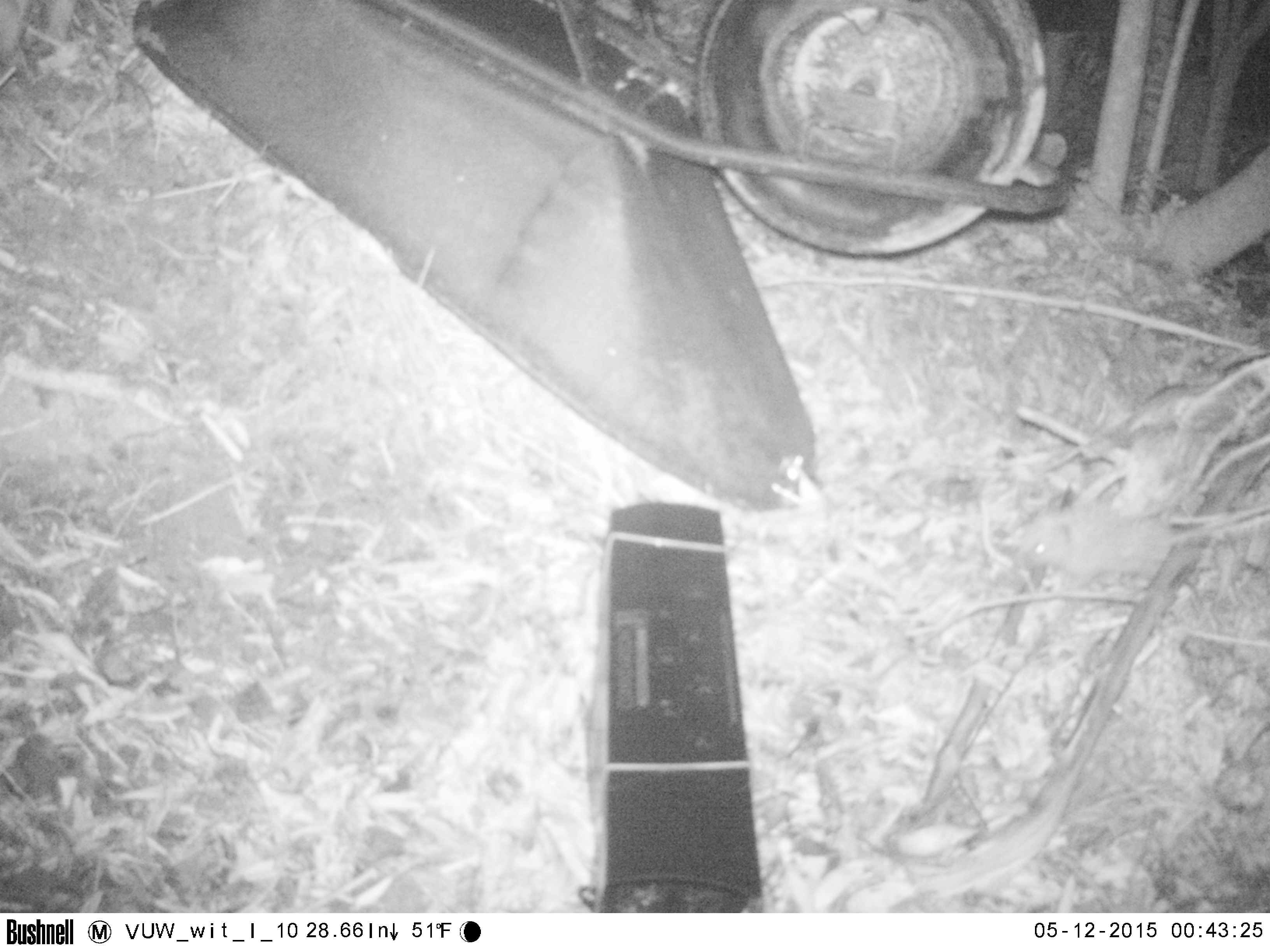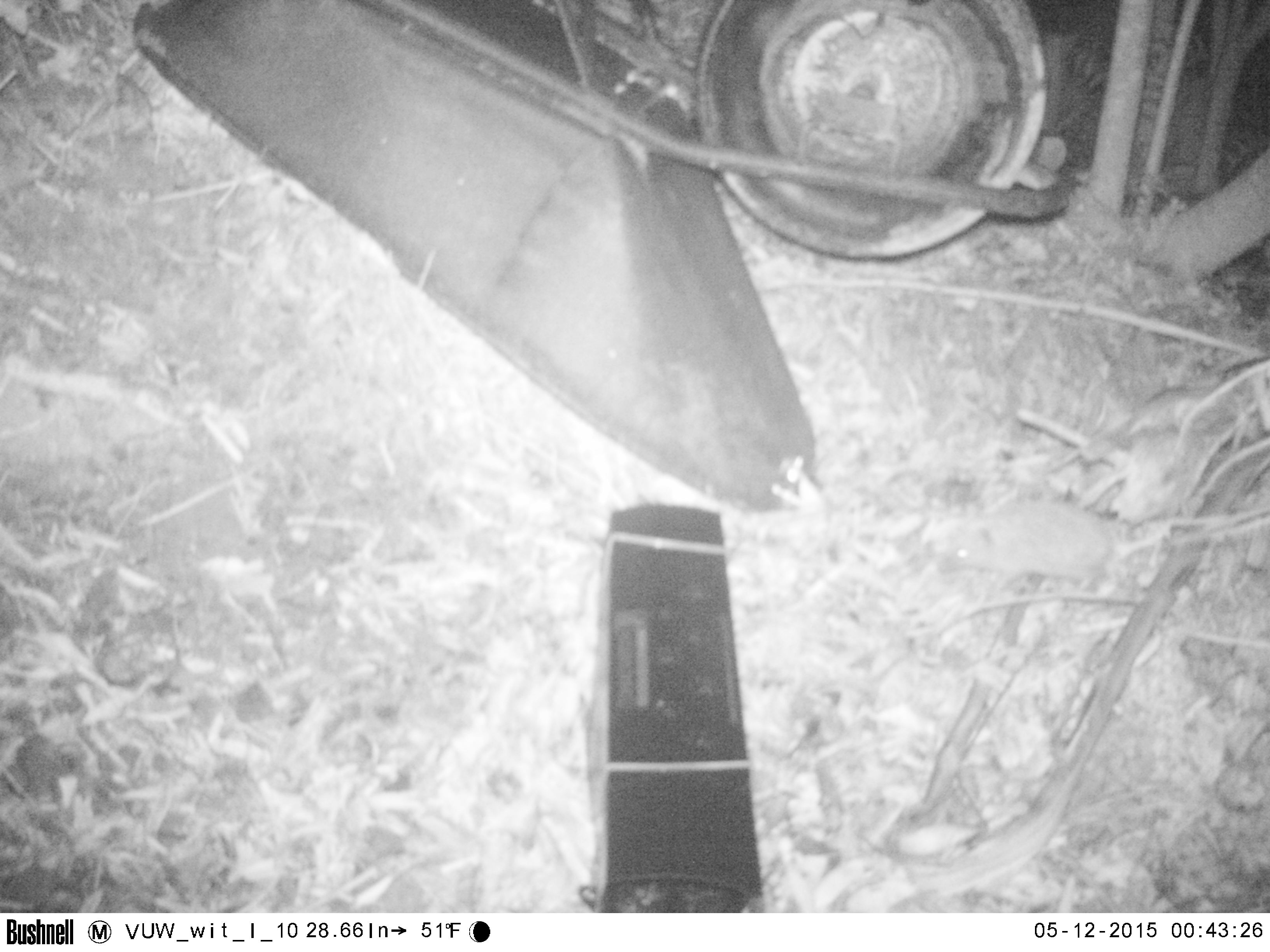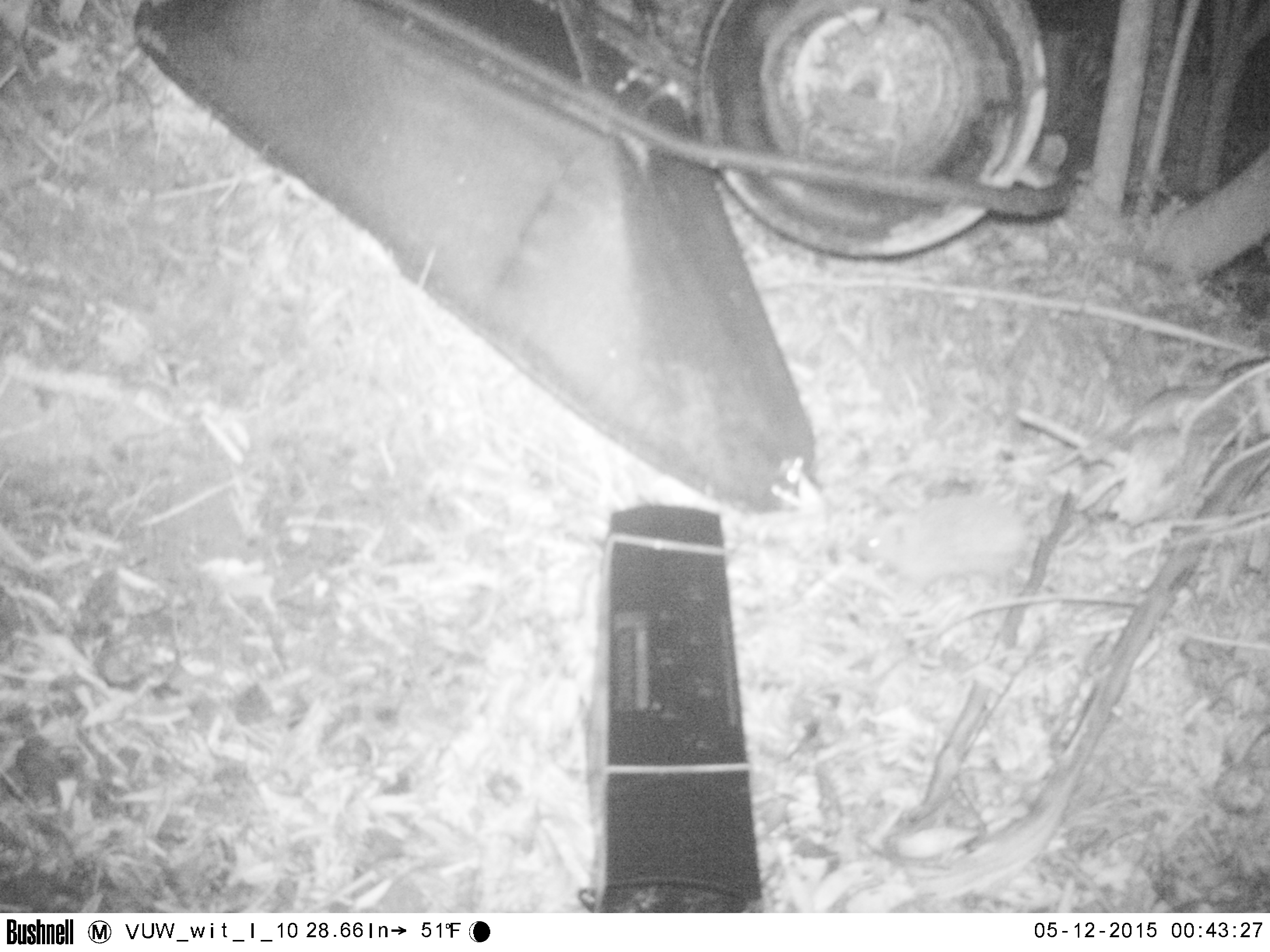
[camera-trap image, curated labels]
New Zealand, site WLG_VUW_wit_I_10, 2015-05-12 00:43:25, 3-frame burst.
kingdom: Animalia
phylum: Chordata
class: Mammalia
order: Eulipotyphla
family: Erinaceidae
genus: Erinaceus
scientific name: Erinaceus europaeus europaeus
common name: european hedgehog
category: hedgehog